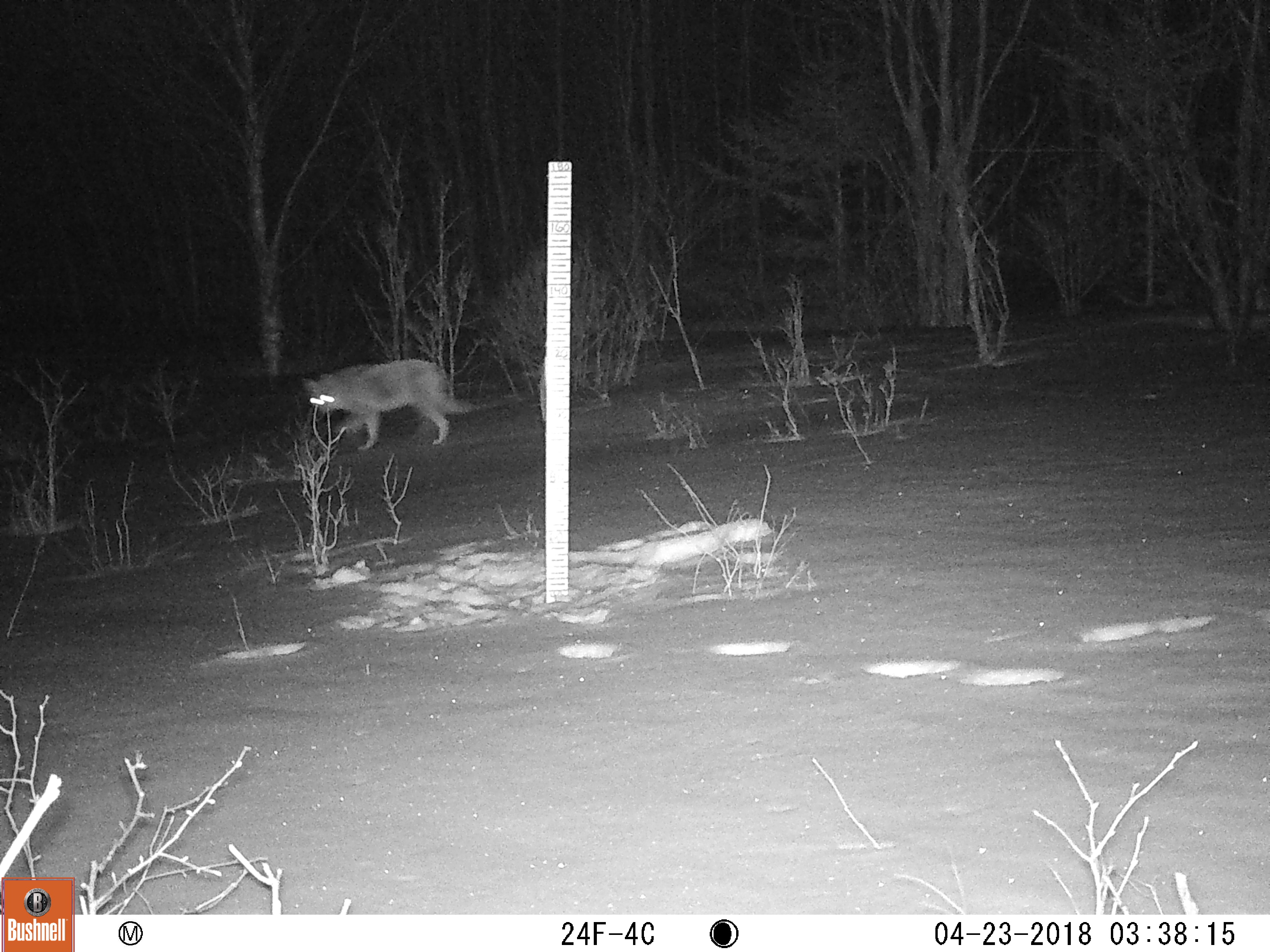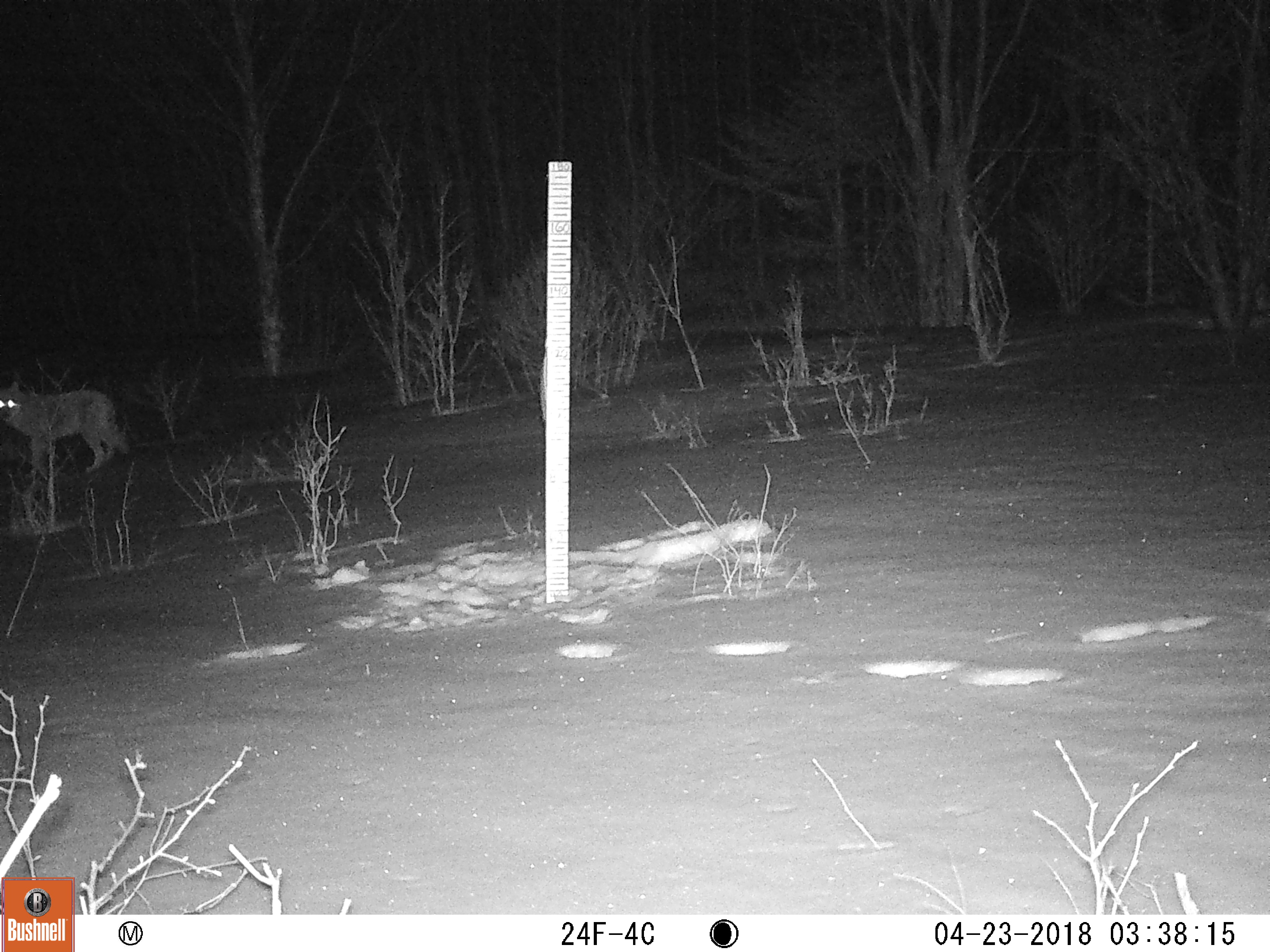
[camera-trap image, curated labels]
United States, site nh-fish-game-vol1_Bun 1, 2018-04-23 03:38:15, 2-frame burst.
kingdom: Animalia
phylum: Chordata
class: Mammalia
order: Carnivora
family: Canidae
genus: Canis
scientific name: Canis latrans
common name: coyote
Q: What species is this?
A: Coyote (Canis latrans).